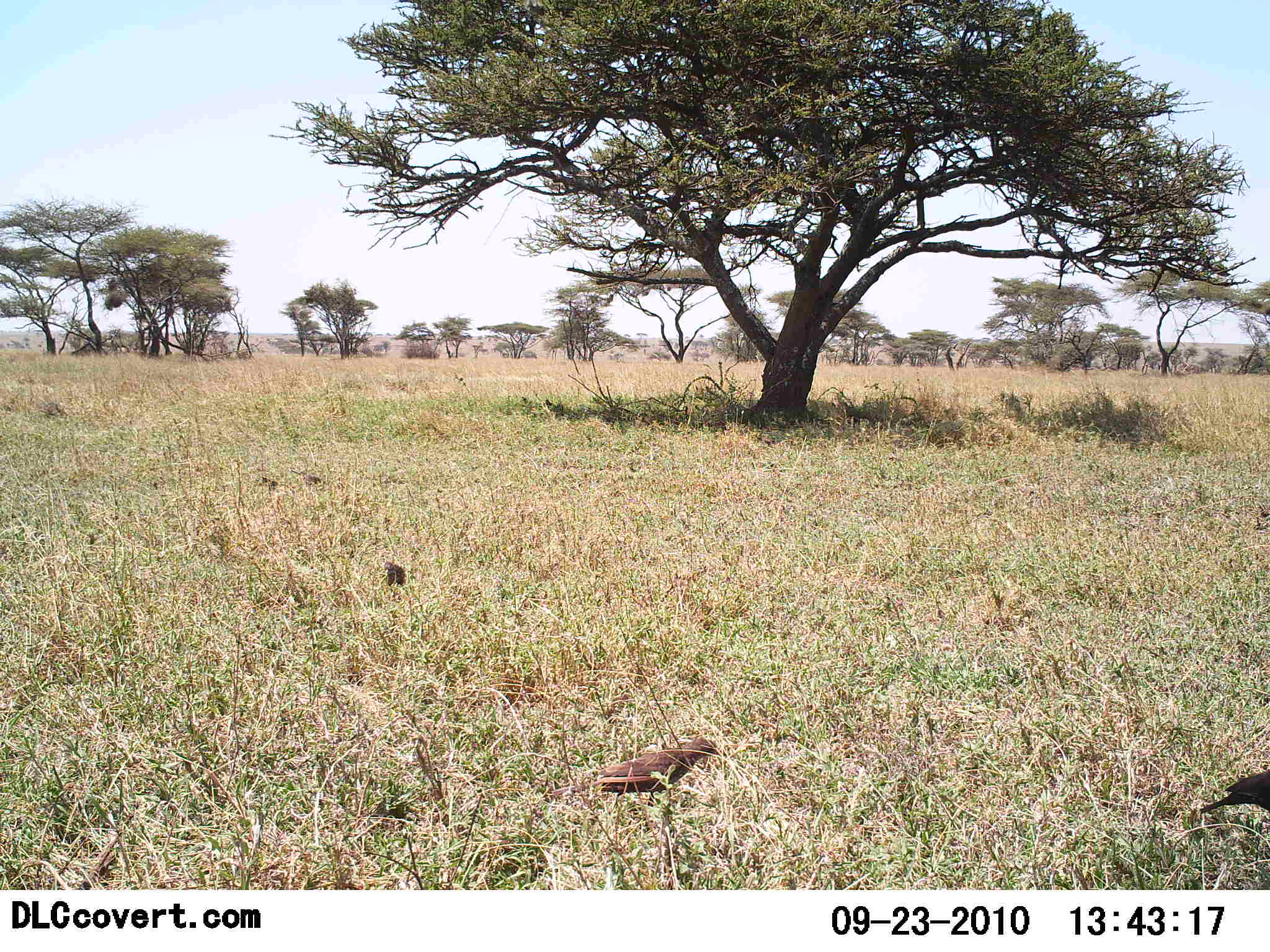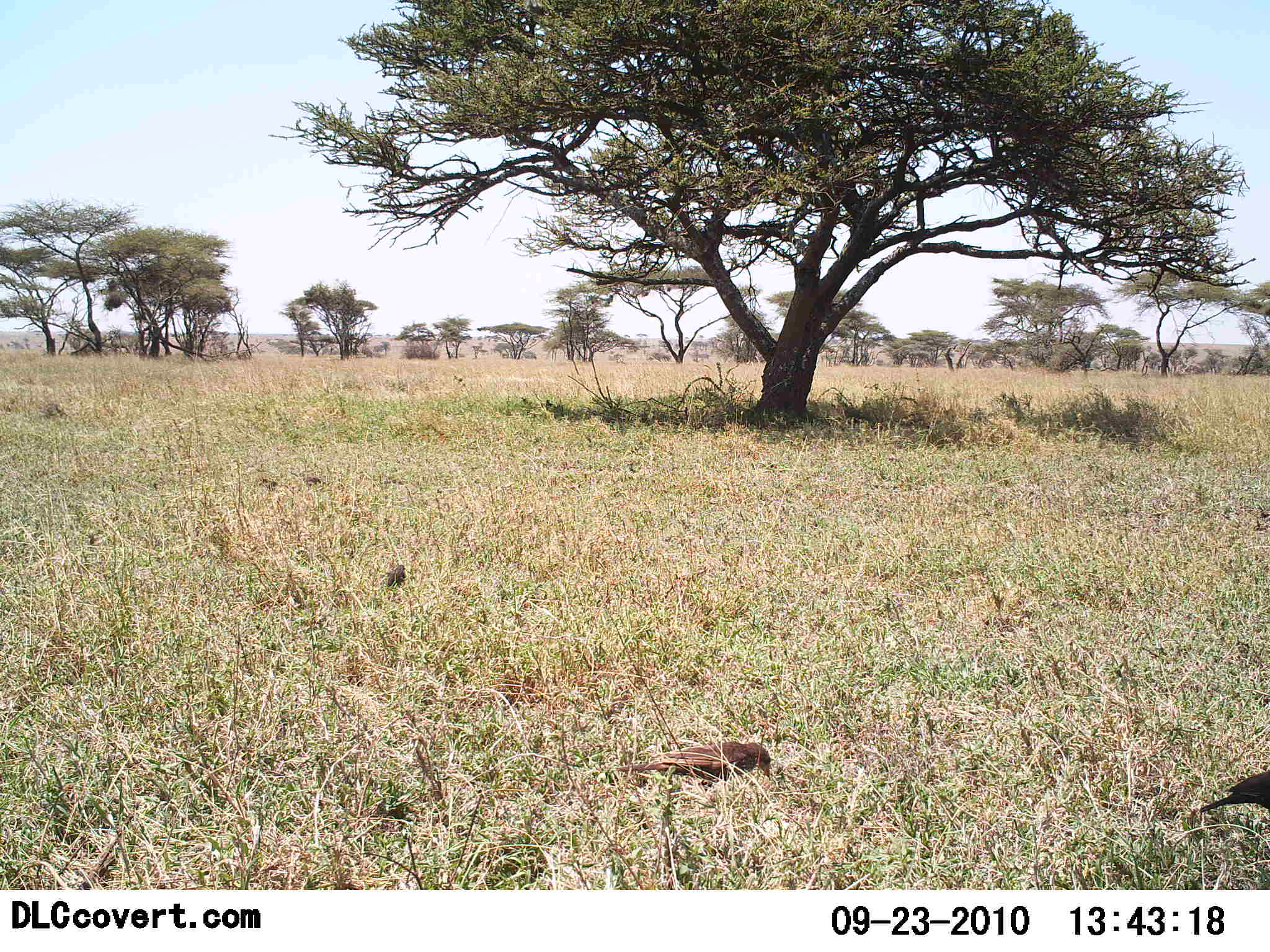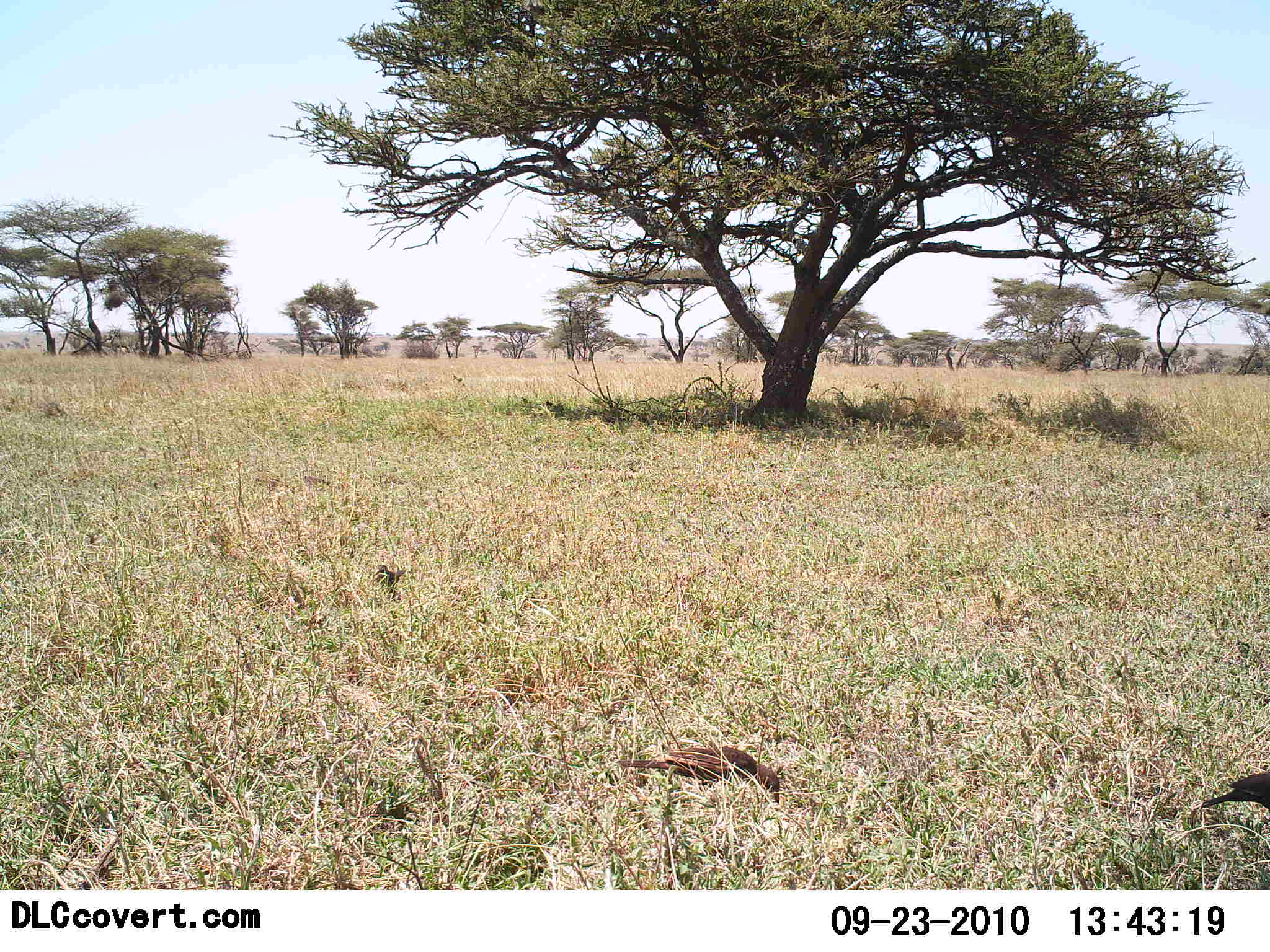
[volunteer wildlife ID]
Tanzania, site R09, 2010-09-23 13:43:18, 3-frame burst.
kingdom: Animalia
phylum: Chordata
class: Aves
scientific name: Aves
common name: bird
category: otherbird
Otherbird (bird) (Aves), count 3. Behavior (volunteer vote fractions): standing 28%, resting 0%, moving 28%, interacting 0%. Young present (vote fraction): 0%. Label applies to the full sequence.